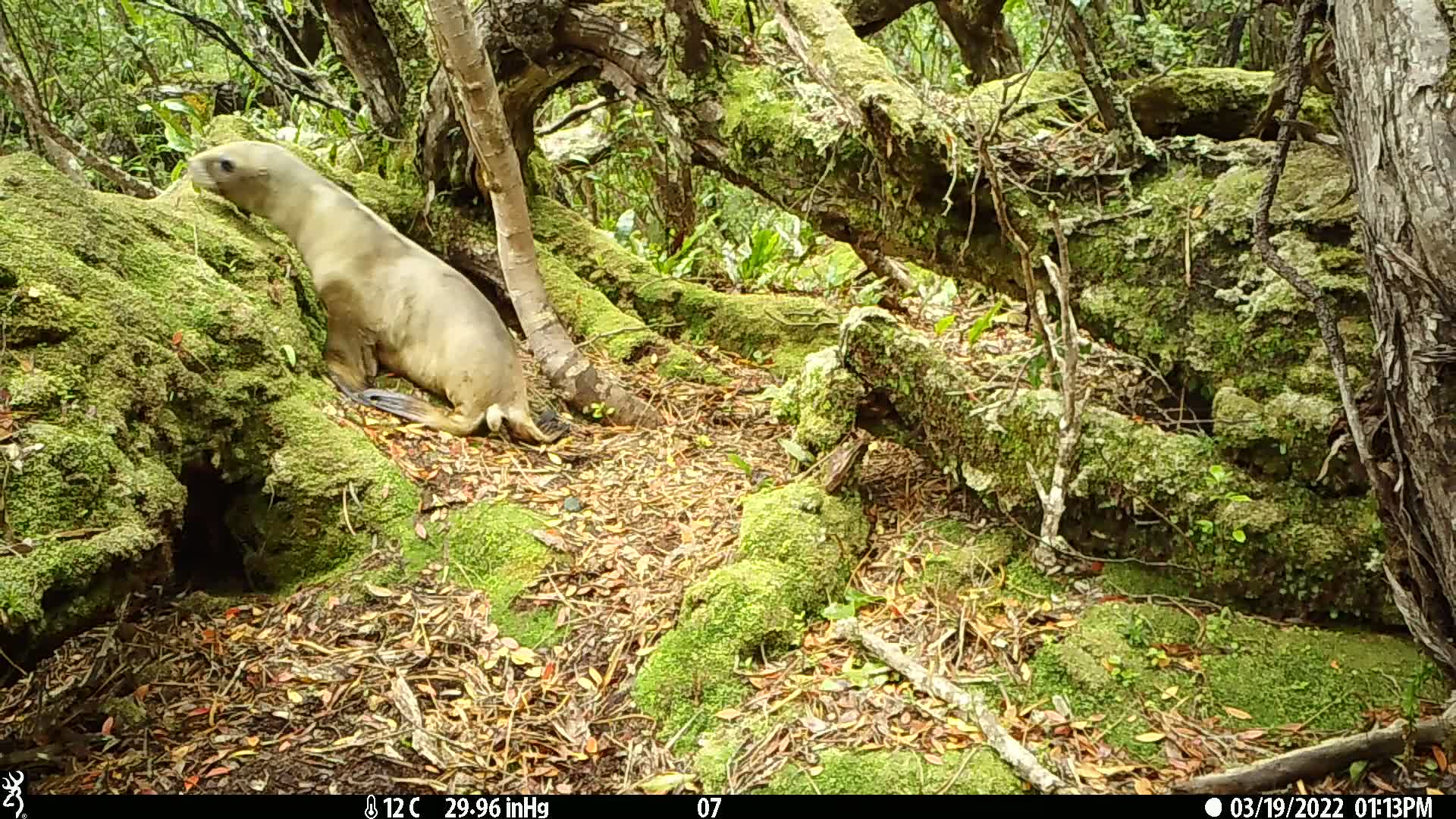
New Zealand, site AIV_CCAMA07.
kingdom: Animalia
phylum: Chordata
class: Mammalia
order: Carnivora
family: Otariidae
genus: Phocarctos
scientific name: Phocarctos hookeri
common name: new zealand sea lion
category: sealion